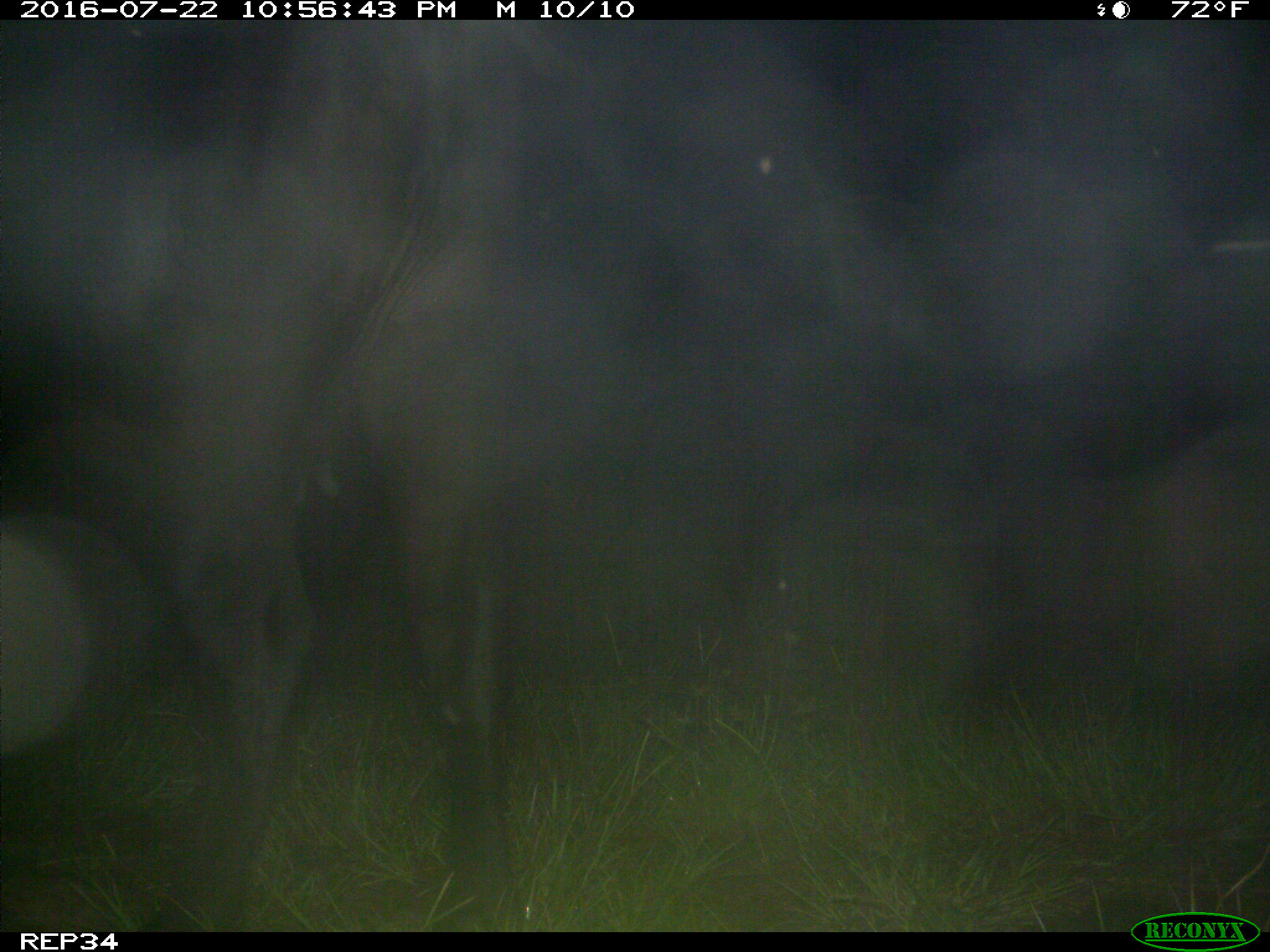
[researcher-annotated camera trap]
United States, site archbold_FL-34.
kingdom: Animalia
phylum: Chordata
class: Mammalia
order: Artiodactyla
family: Bovidae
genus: Bos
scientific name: Bos taurus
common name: domestic cow